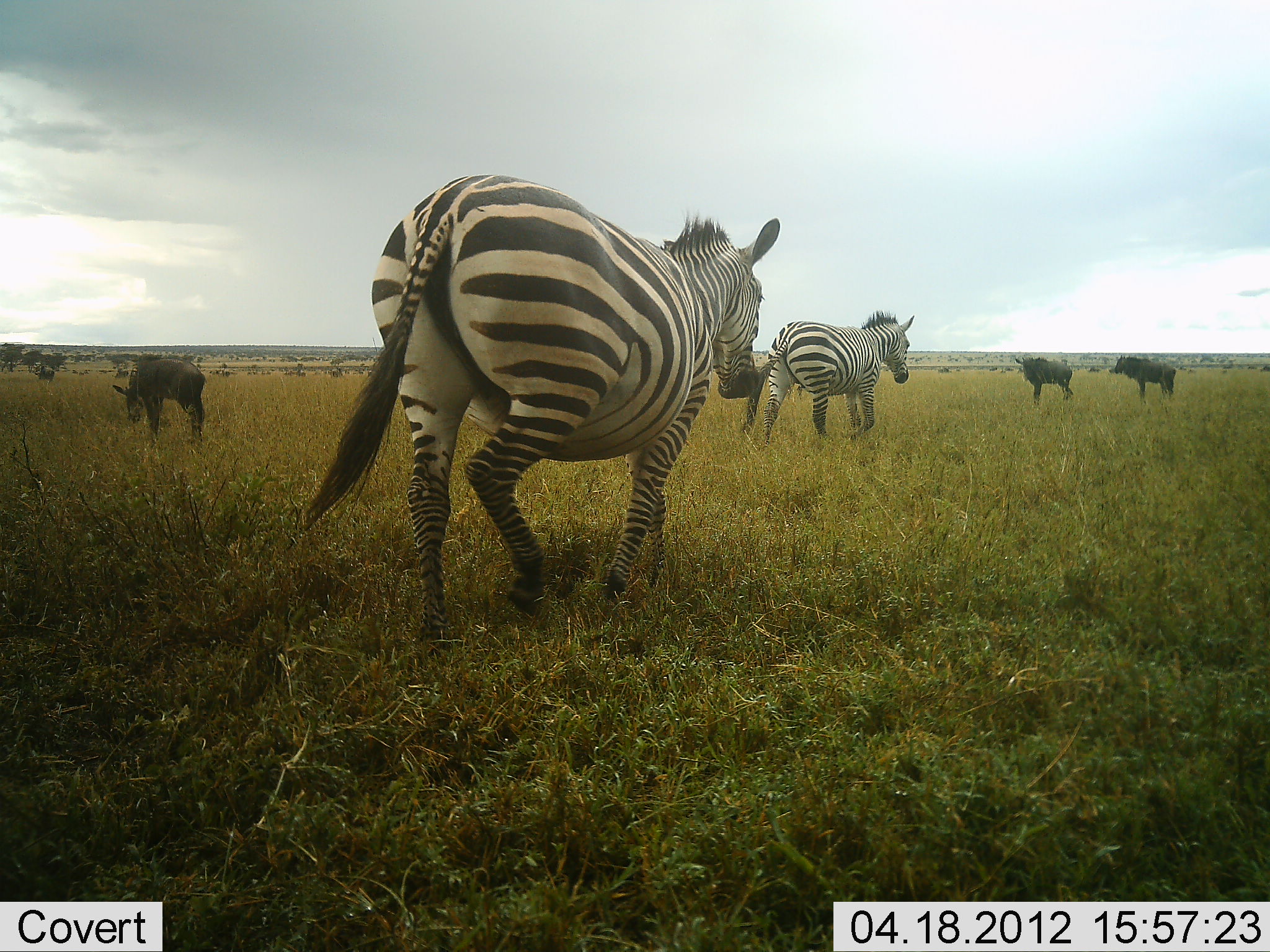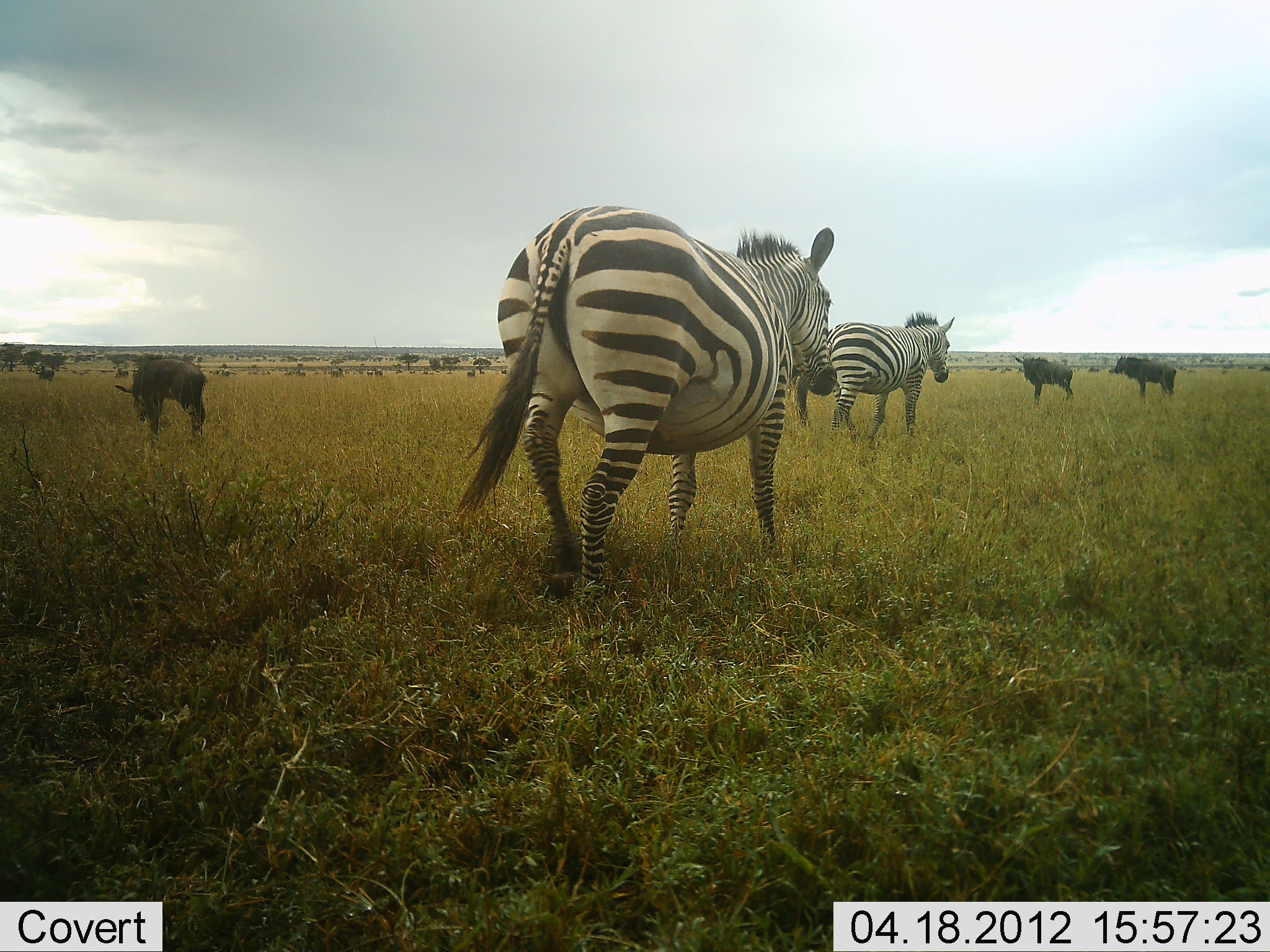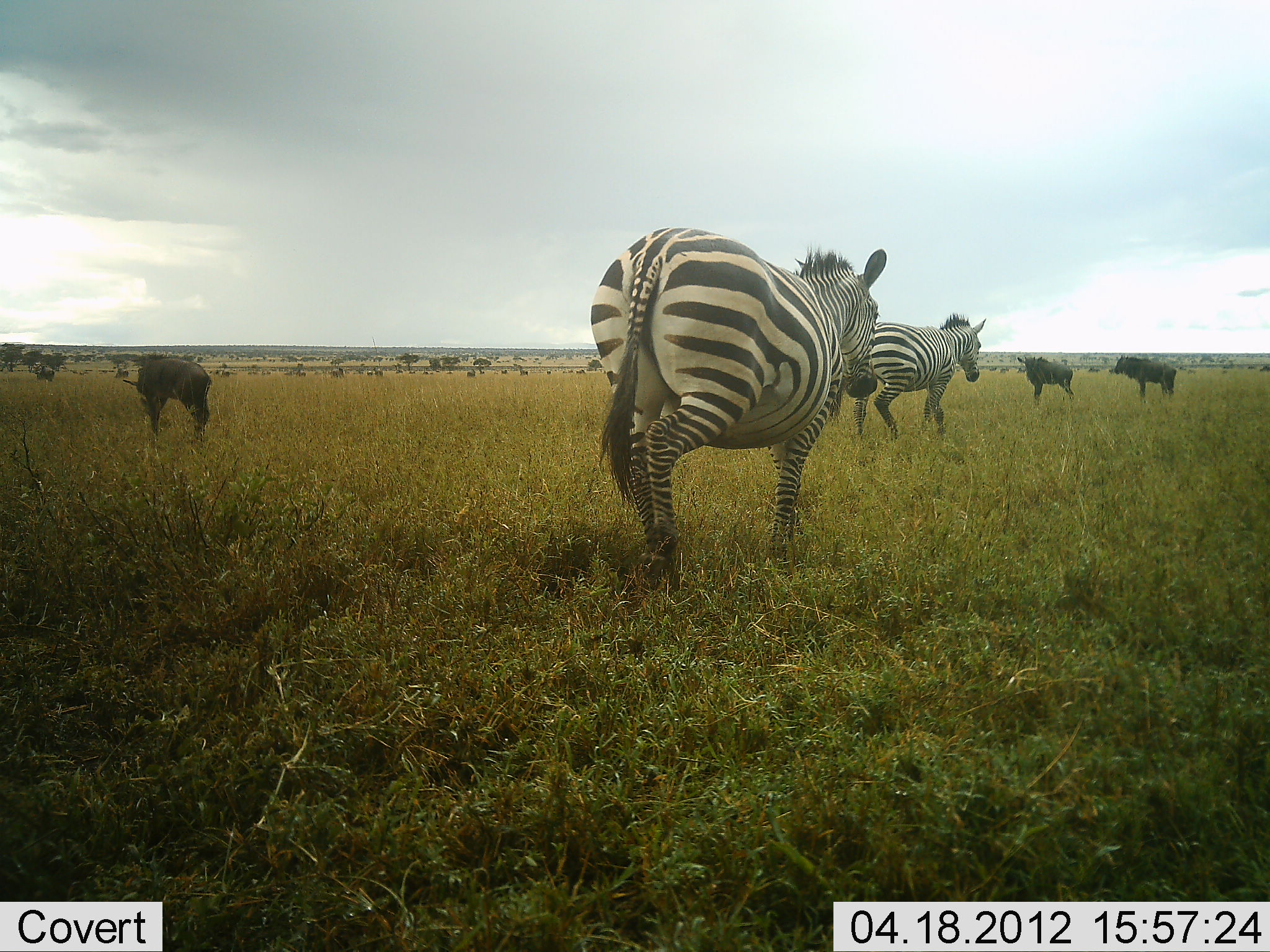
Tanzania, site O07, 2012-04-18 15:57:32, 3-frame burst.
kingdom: Animalia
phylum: Chordata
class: Mammalia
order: Artiodactyla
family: Bovidae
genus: Connochaetes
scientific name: Connochaetes taurinus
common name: blue wildebeest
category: wildebeest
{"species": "wildebeest (blue wildebeest) (Connochaetes taurinus)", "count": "3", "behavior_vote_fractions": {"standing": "91%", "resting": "0%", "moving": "9%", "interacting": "0%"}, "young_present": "14%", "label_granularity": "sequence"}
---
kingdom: Animalia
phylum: Chordata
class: Mammalia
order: Perissodactyla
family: Equidae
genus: Equus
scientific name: Equus quagga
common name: plains zebra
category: zebra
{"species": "zebra (plains zebra) (Equus quagga)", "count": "2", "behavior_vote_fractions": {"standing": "3%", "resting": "0%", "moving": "97%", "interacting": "0%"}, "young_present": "3%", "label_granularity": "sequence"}